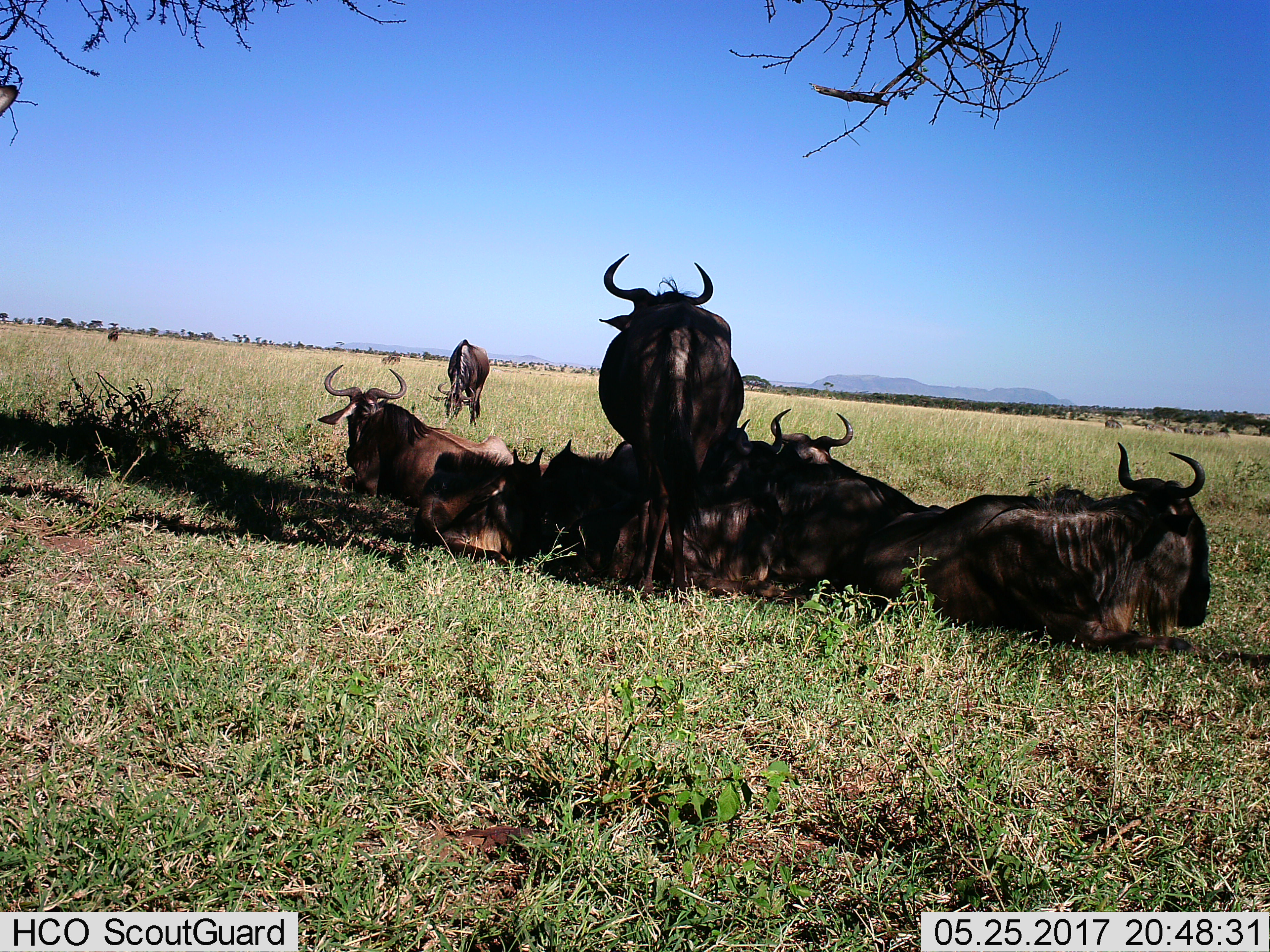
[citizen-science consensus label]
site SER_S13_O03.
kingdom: Animalia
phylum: Chordata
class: Mammalia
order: Artiodactyla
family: Bovidae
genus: Connochaetes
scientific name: Connochaetes taurinus taurinus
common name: blue wildebeest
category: wildebeestblue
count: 8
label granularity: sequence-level